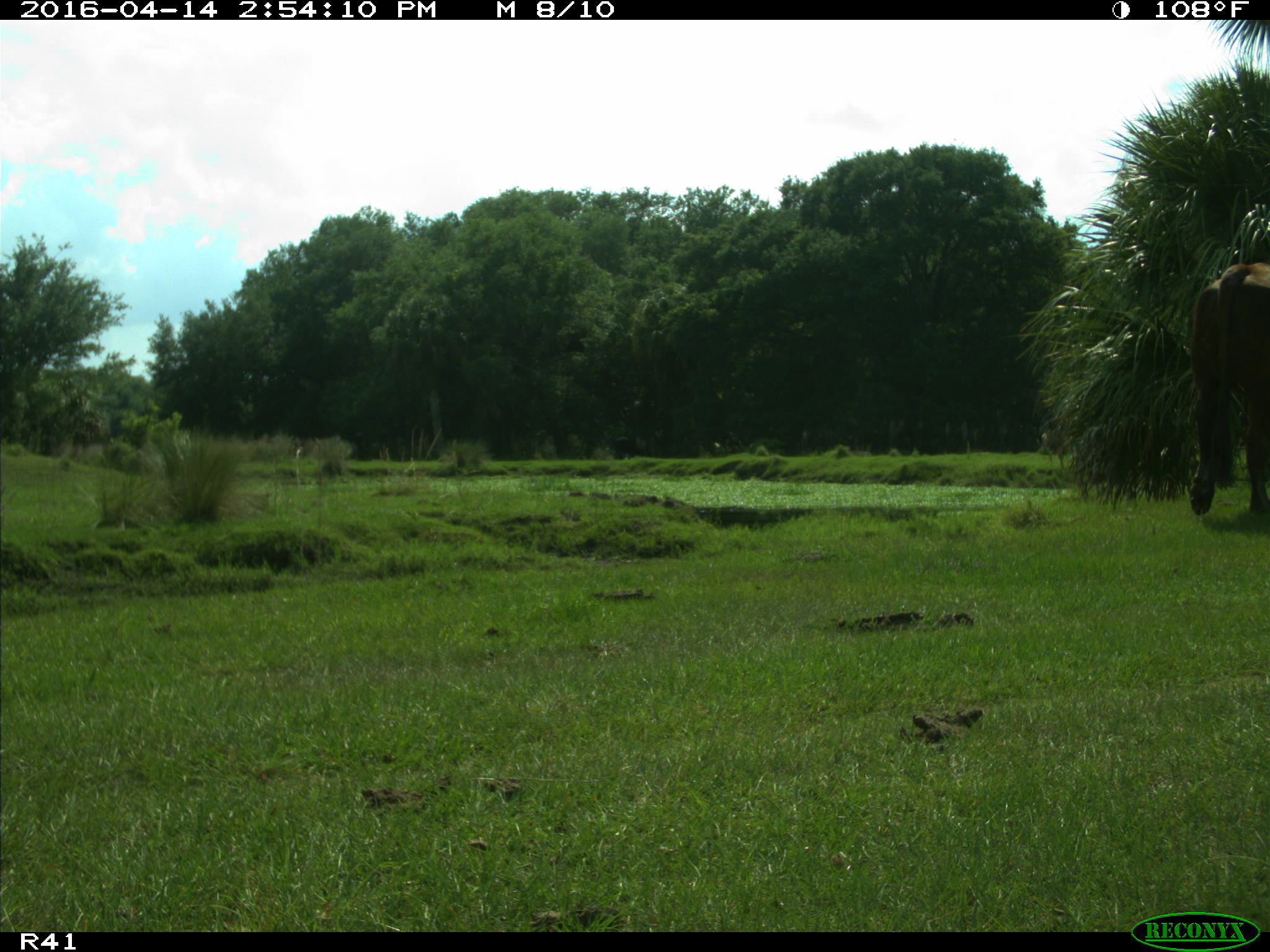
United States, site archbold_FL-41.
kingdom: Animalia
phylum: Chordata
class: Mammalia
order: Artiodactyla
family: Bovidae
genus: Bos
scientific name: Bos taurus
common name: domestic cow